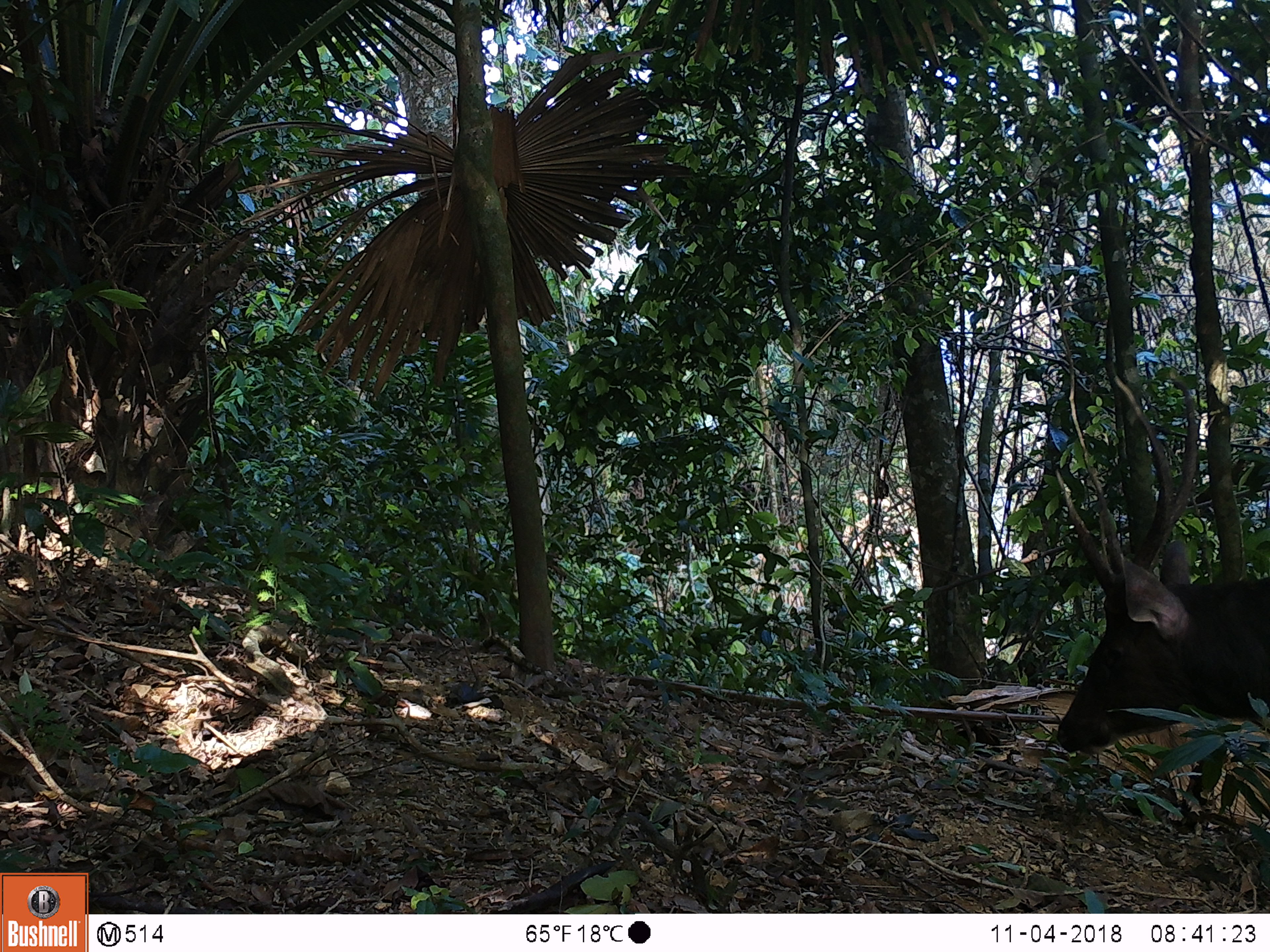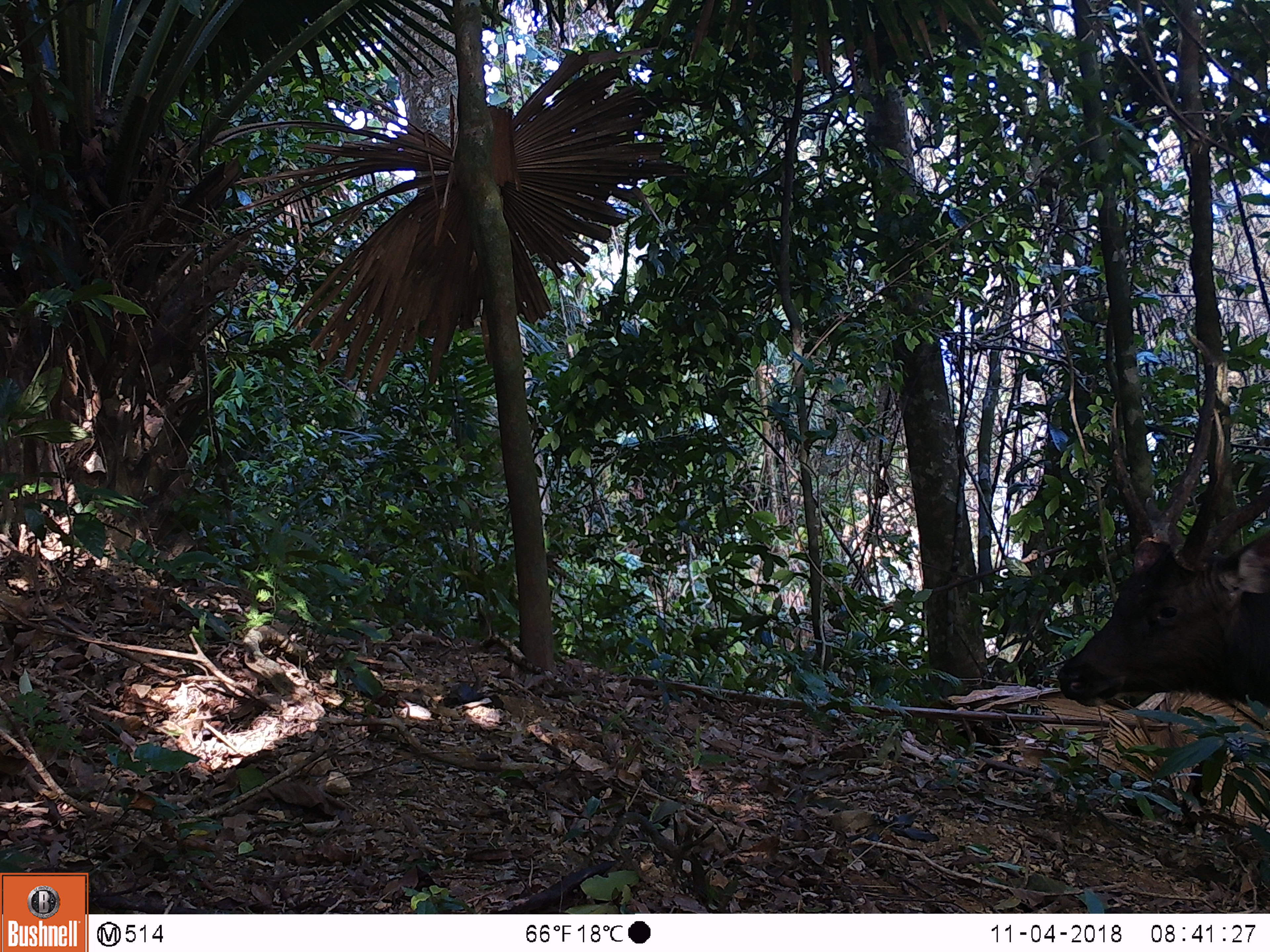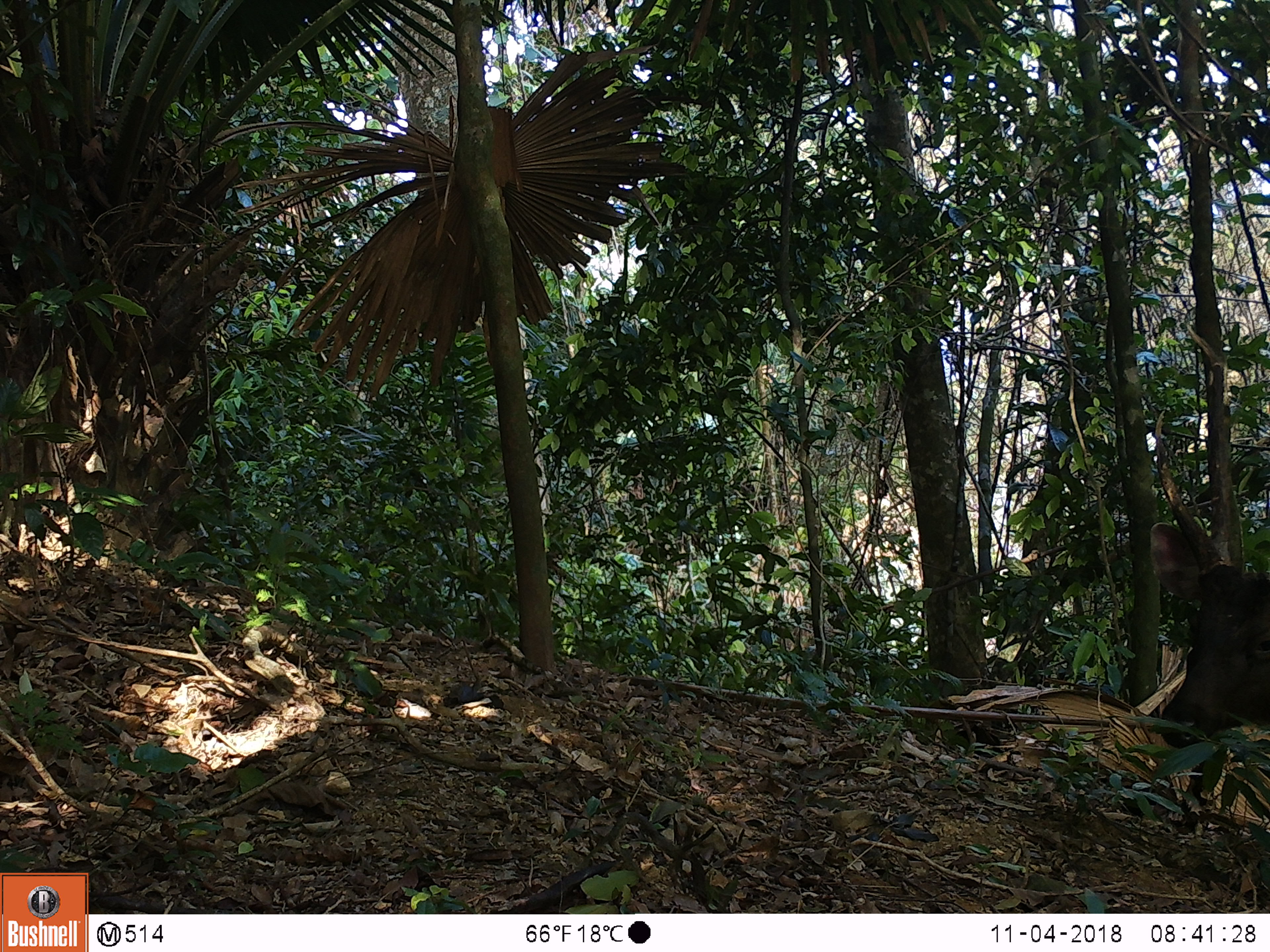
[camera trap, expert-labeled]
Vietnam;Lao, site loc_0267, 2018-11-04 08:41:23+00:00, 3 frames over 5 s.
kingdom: Animalia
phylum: Chordata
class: Mammalia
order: Artiodactyla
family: Cervidae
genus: Rusa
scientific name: Rusa unicolor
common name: sambar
Sambar (Rusa unicolor). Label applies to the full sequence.